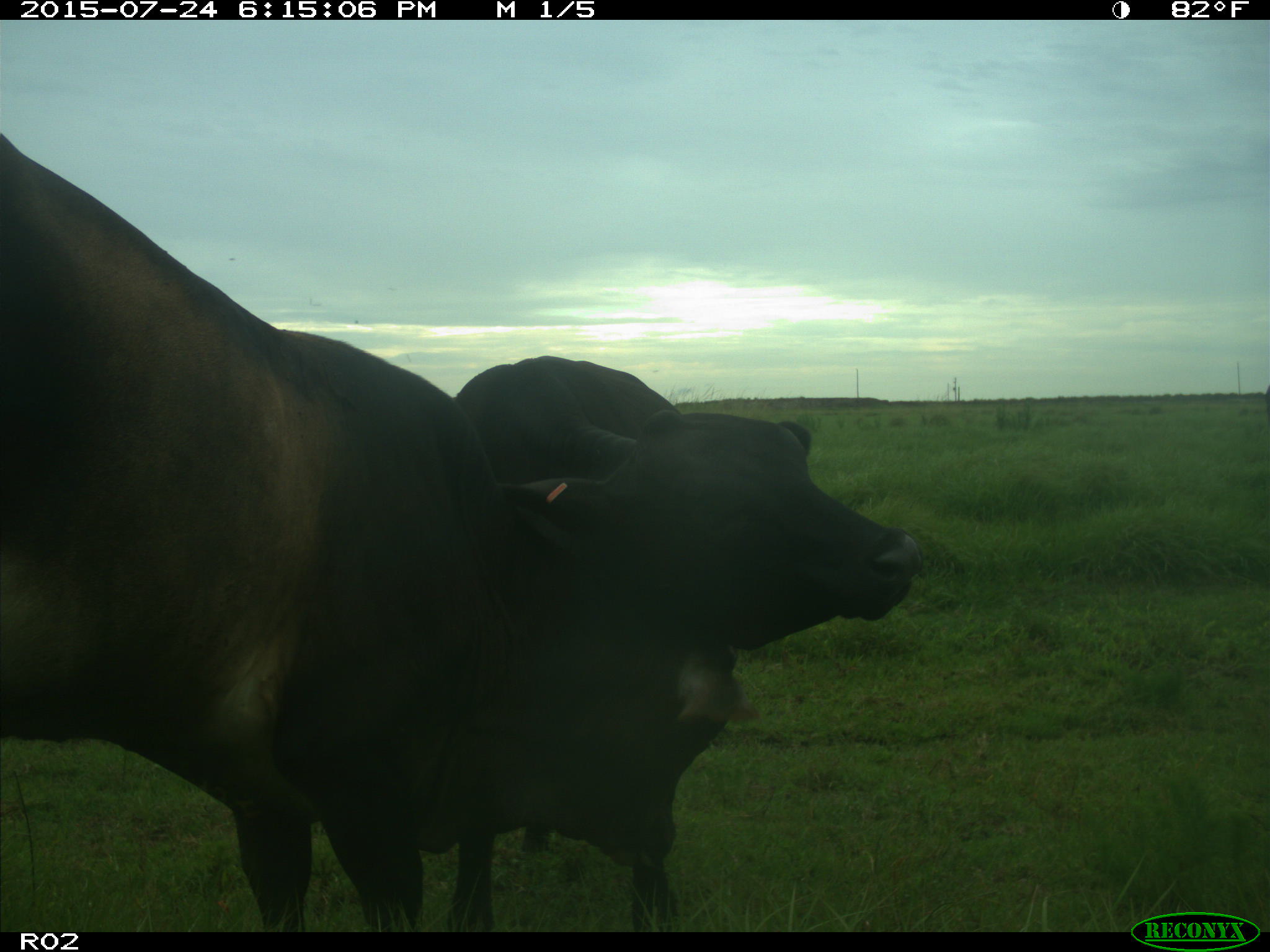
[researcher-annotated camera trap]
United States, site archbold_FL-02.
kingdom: Animalia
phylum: Chordata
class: Mammalia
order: Artiodactyla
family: Bovidae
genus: Bos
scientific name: Bos taurus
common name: domestic cow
Bos taurus (domestic cow).